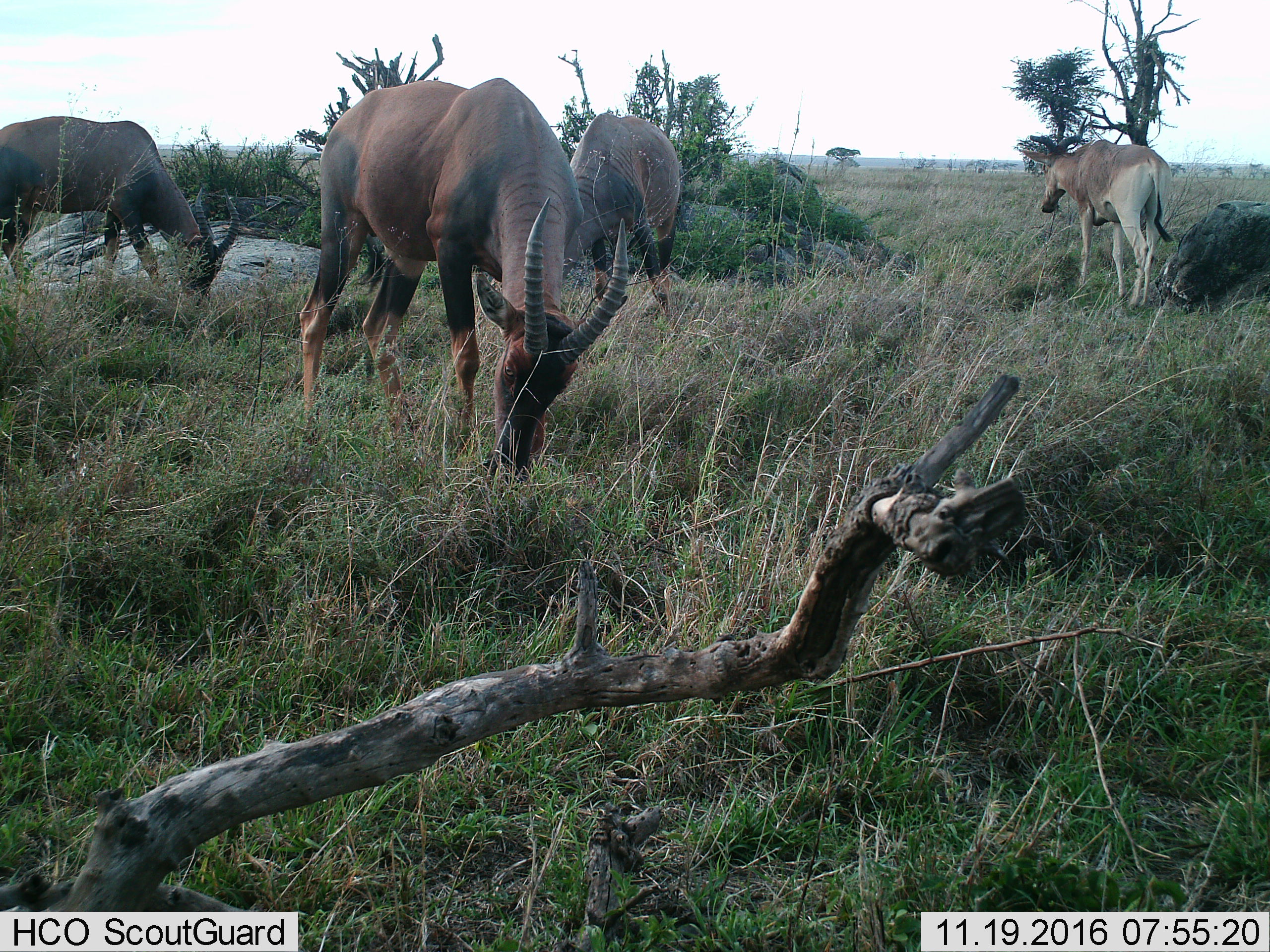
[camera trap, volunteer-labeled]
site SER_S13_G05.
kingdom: Animalia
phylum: Chordata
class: Mammalia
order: Artiodactyla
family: Bovidae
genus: Damaliscus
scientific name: Damaliscus lunatus jimela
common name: topi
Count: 4.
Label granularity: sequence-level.